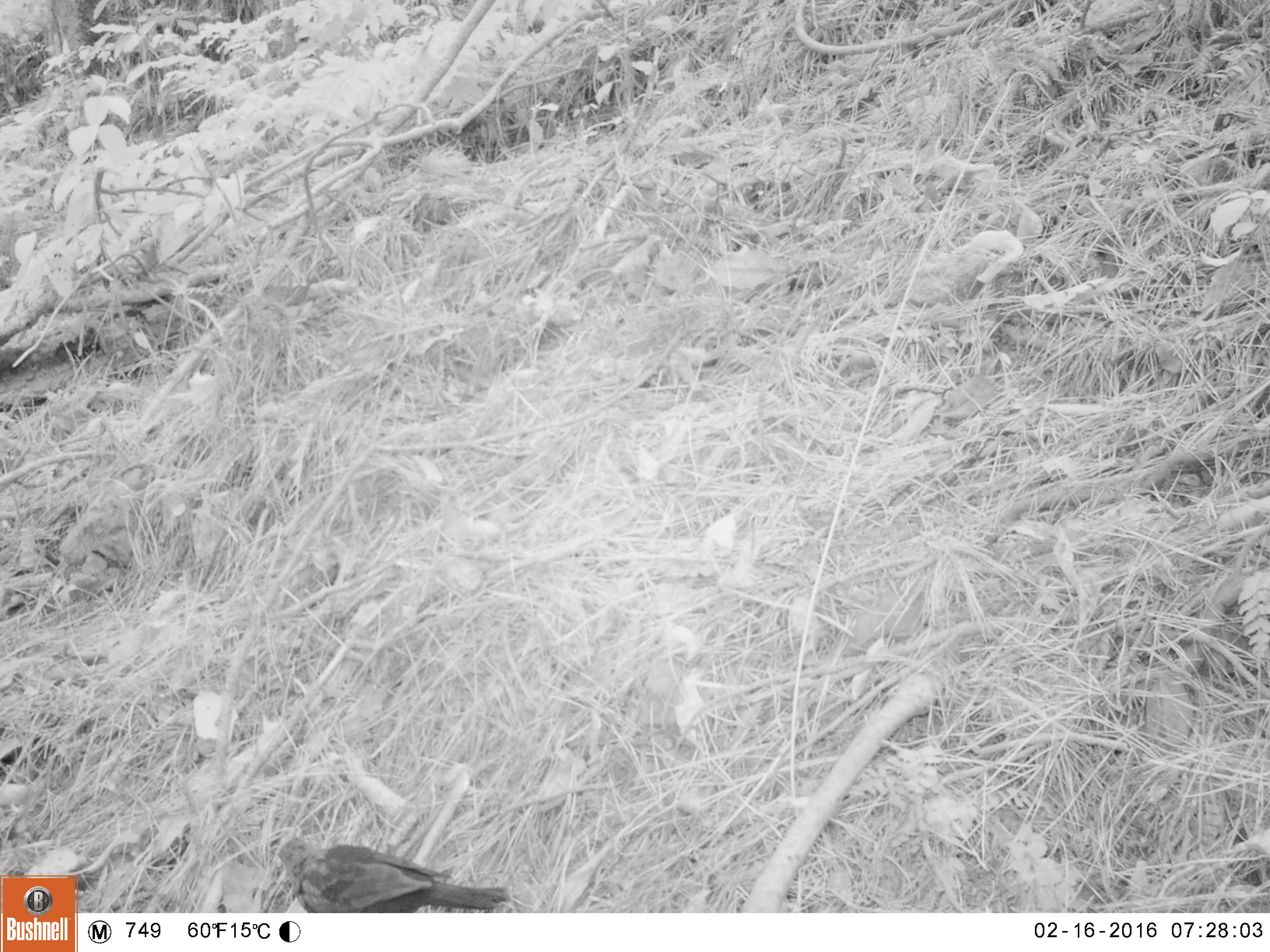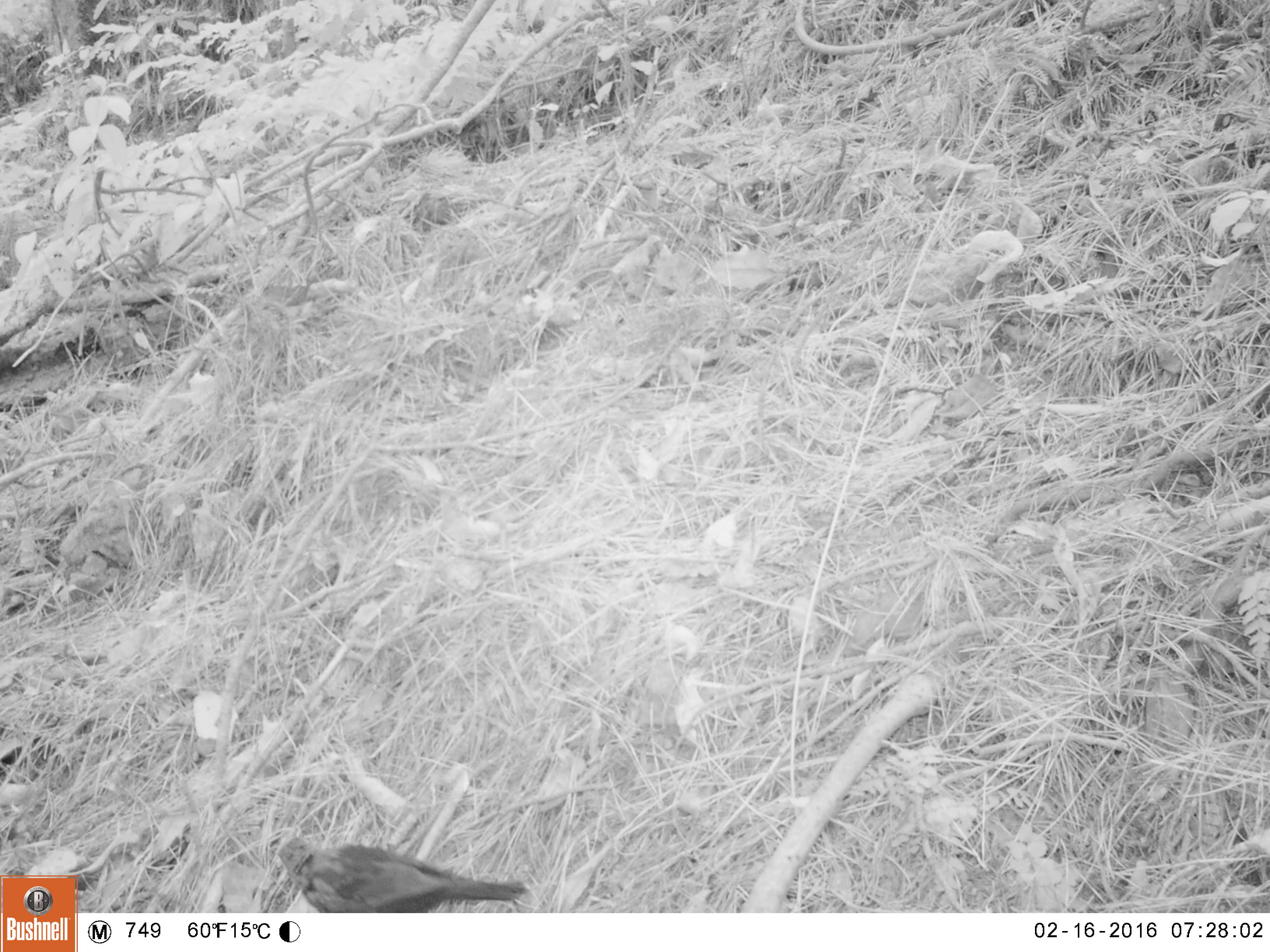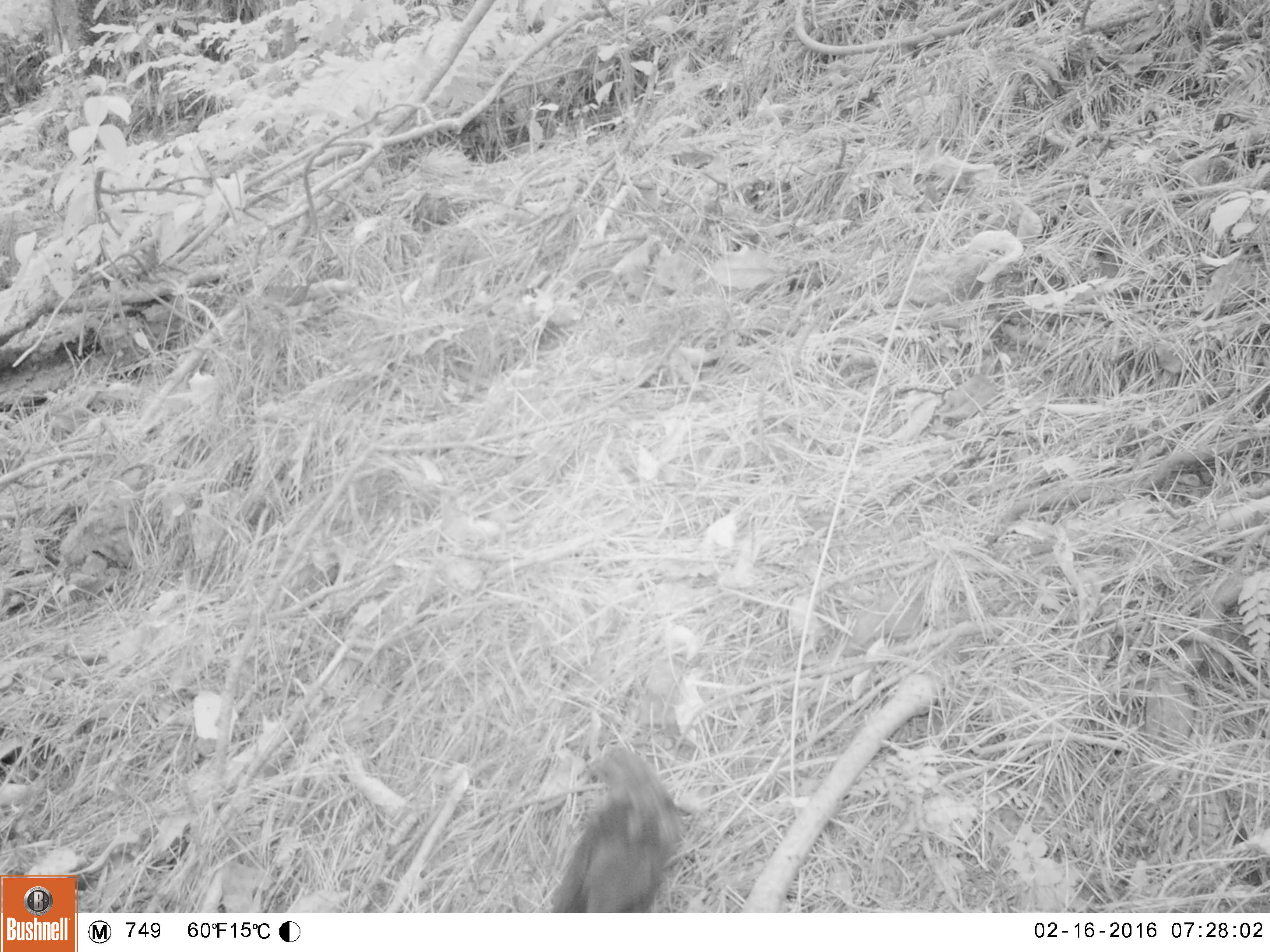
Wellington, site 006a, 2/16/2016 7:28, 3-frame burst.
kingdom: Animalia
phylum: Chordata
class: Aves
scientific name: Aves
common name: bird